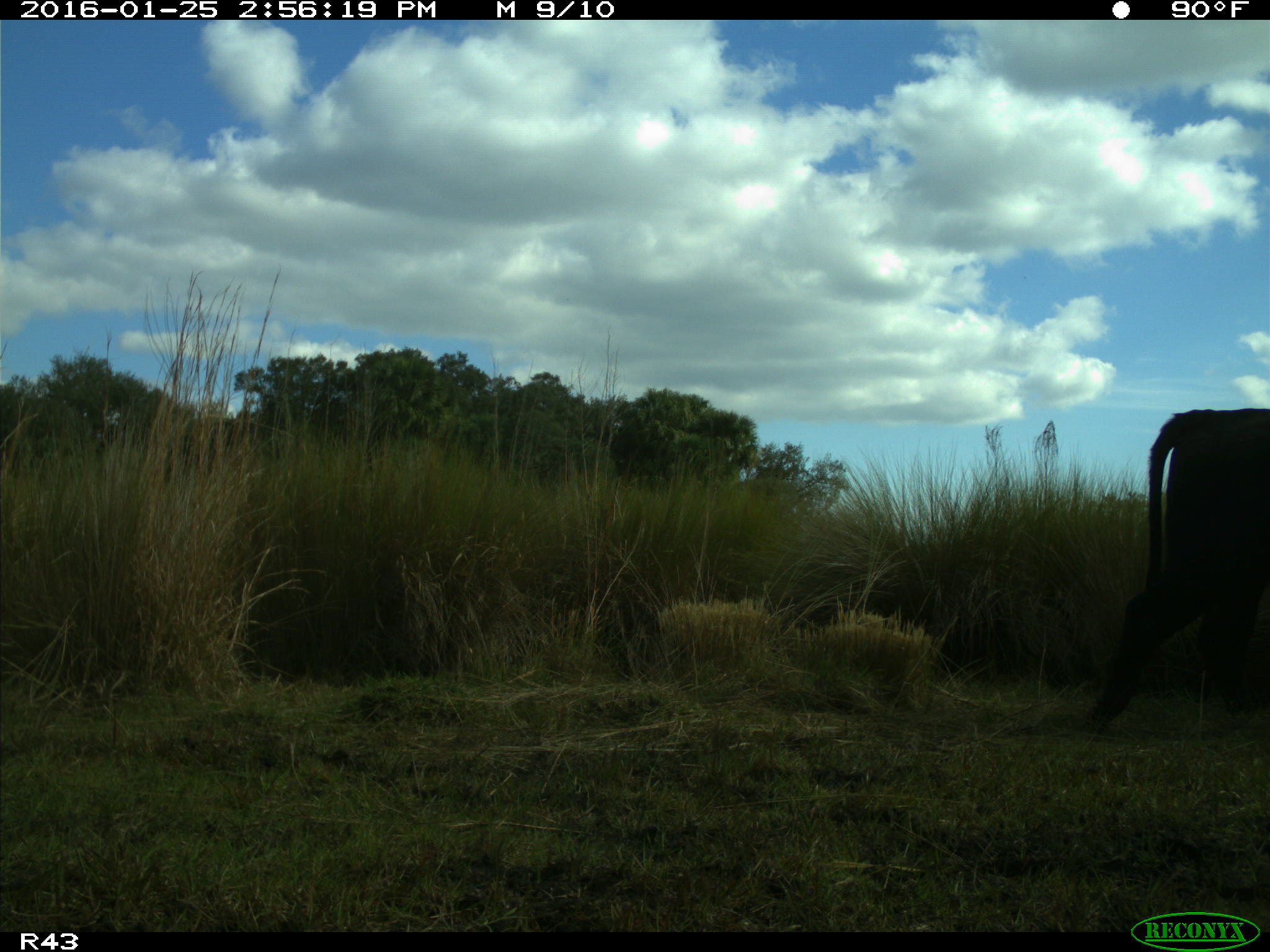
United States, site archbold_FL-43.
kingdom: Animalia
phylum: Chordata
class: Mammalia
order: Artiodactyla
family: Bovidae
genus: Bos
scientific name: Bos taurus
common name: domestic cow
Bos taurus (domestic cow).